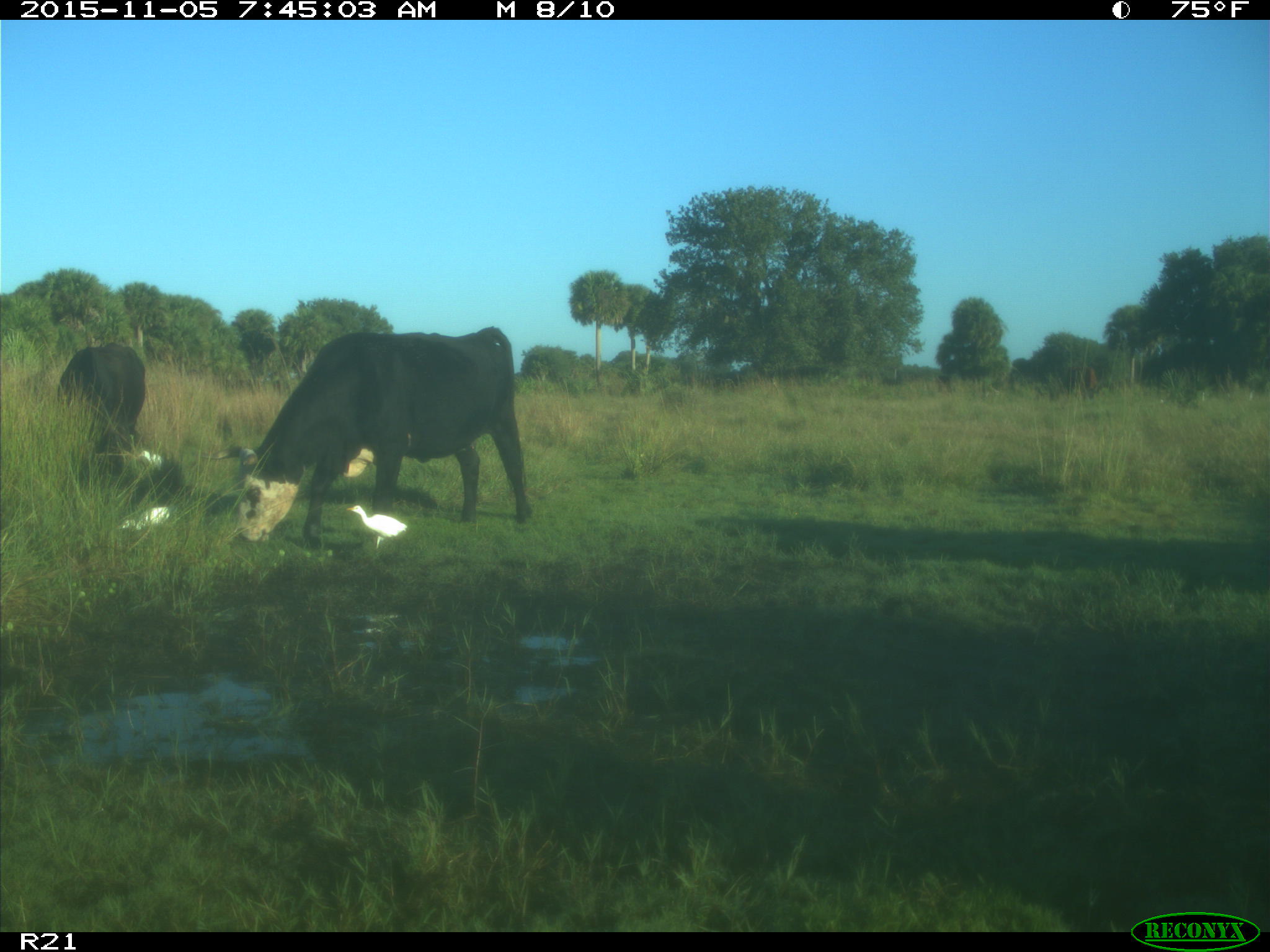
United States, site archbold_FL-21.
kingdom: Animalia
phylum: Chordata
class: Mammalia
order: Artiodactyla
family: Bovidae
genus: Bos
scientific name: Bos taurus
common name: domestic cow